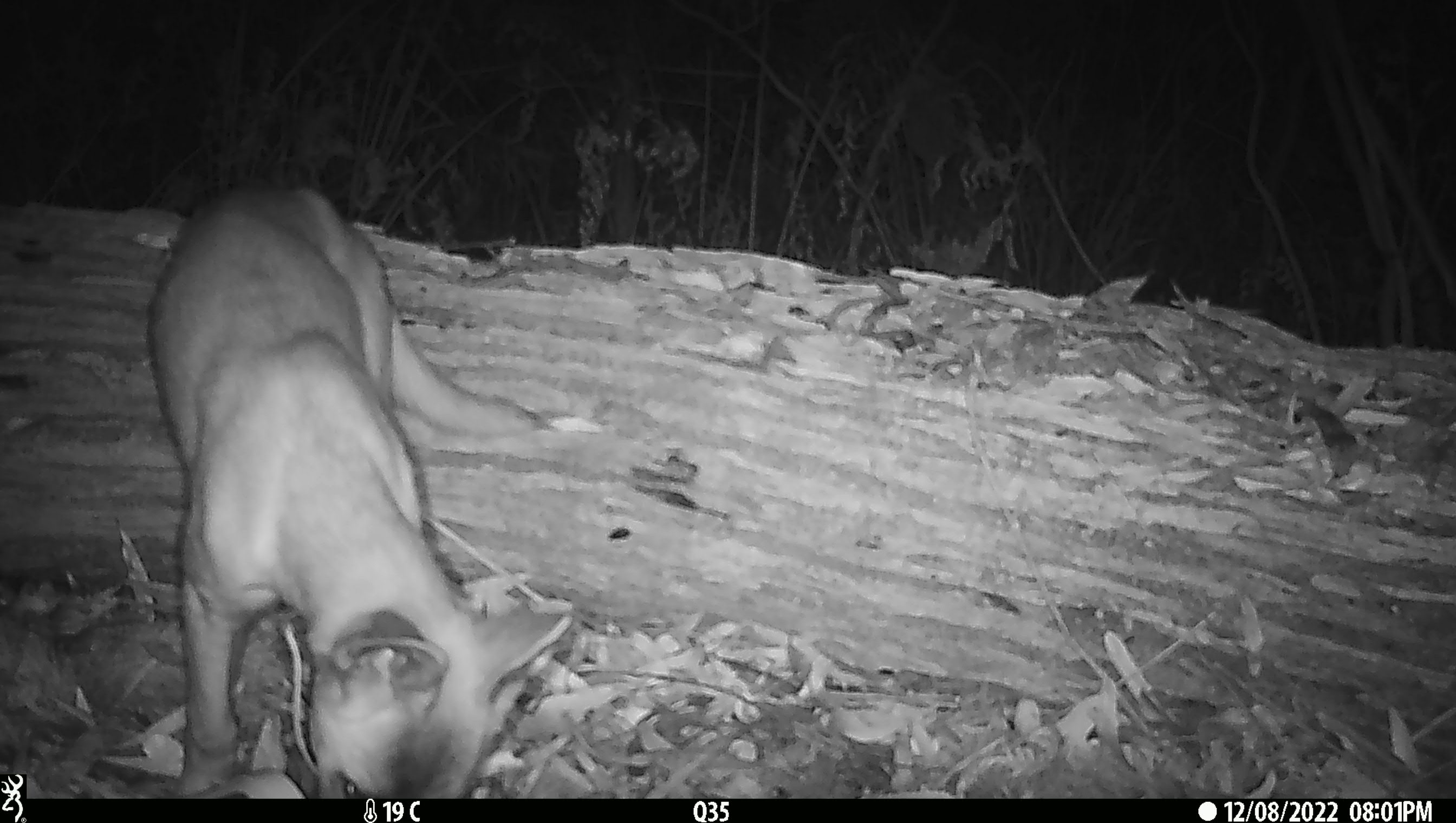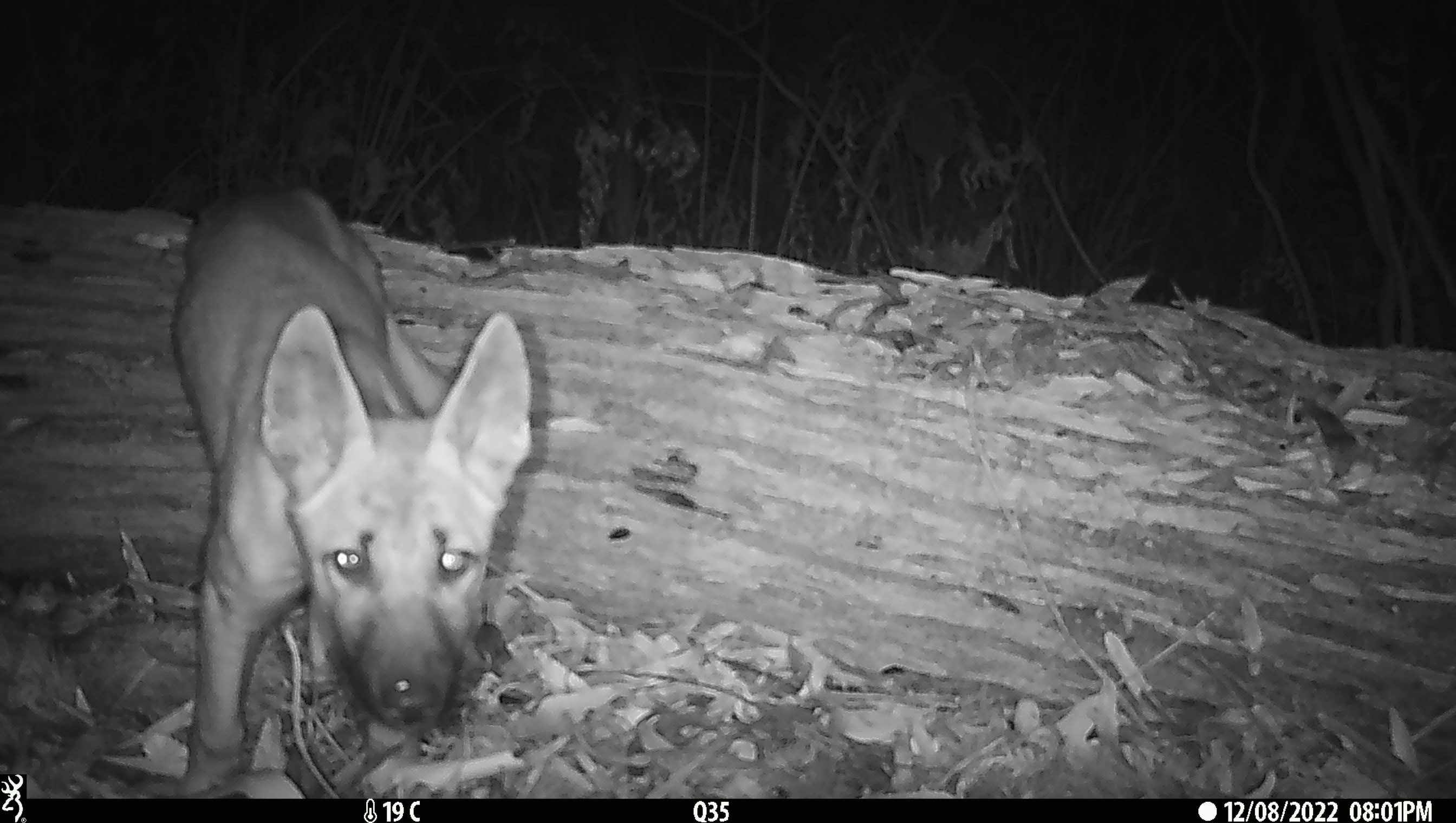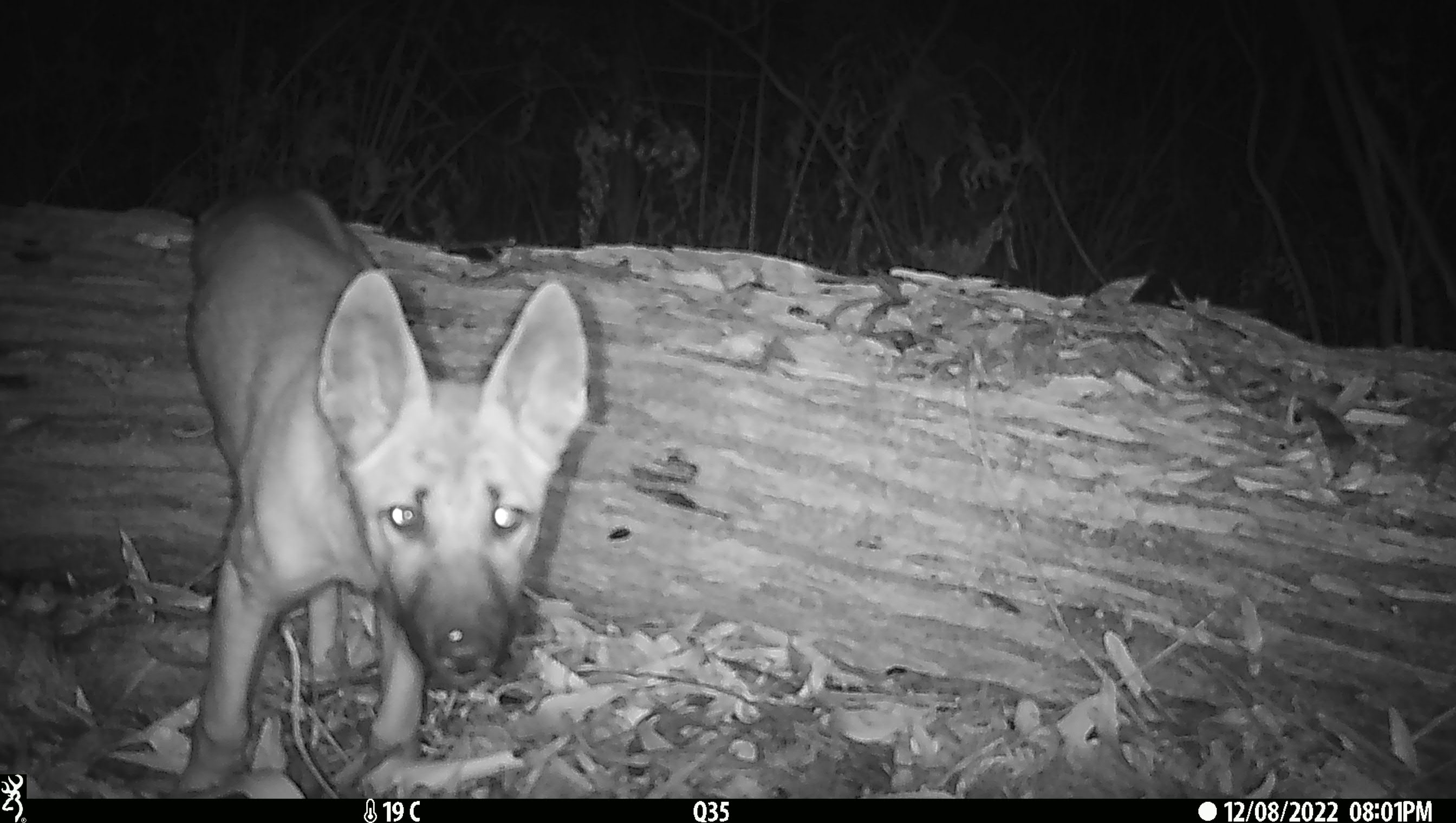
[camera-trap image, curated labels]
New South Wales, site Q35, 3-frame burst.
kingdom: Animalia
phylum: Chordata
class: Mammalia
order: Carnivora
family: Canidae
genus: Canis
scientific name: Canis familiaris dingo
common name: dingo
Dingo (Canis familiaris dingo).